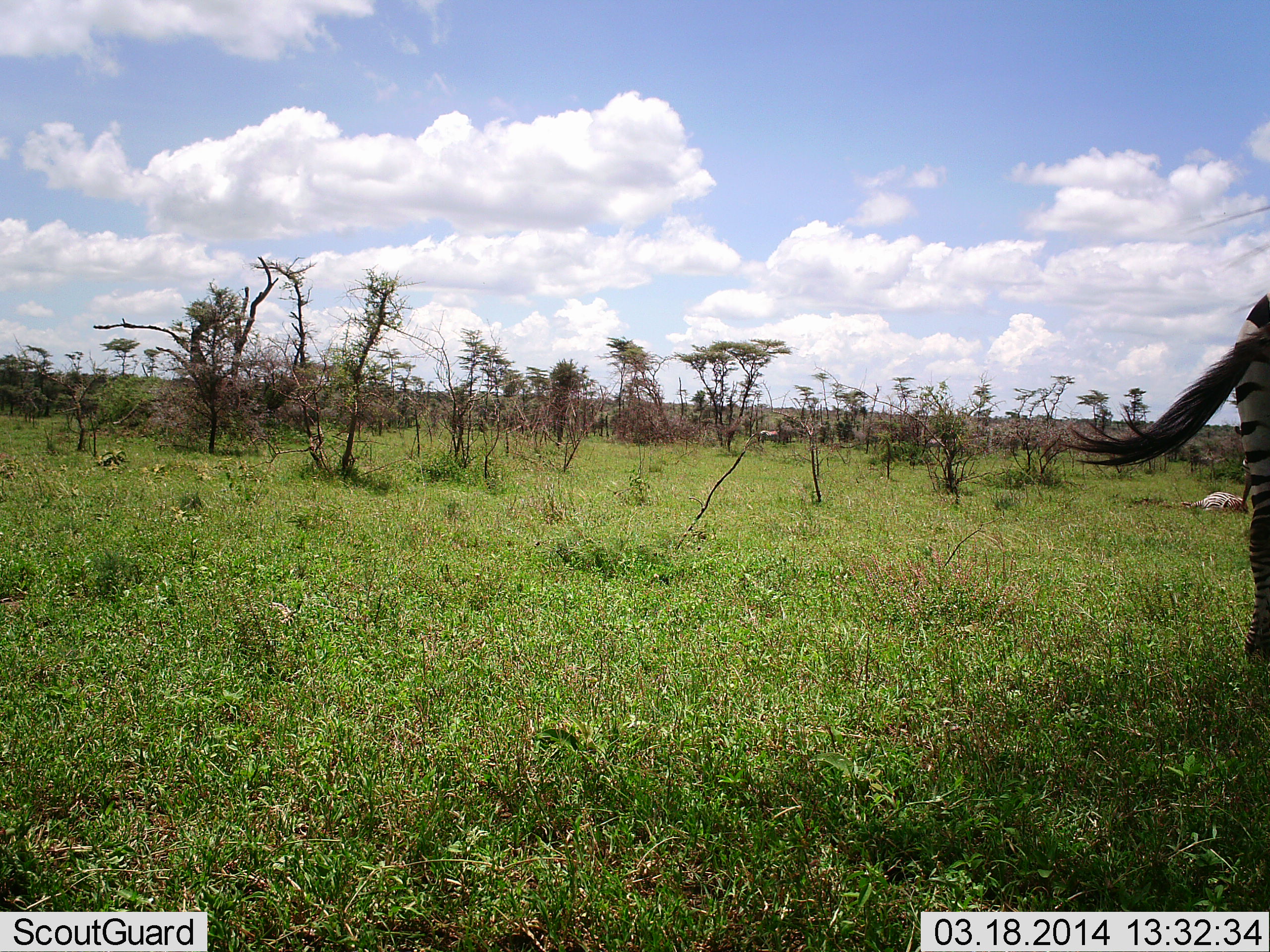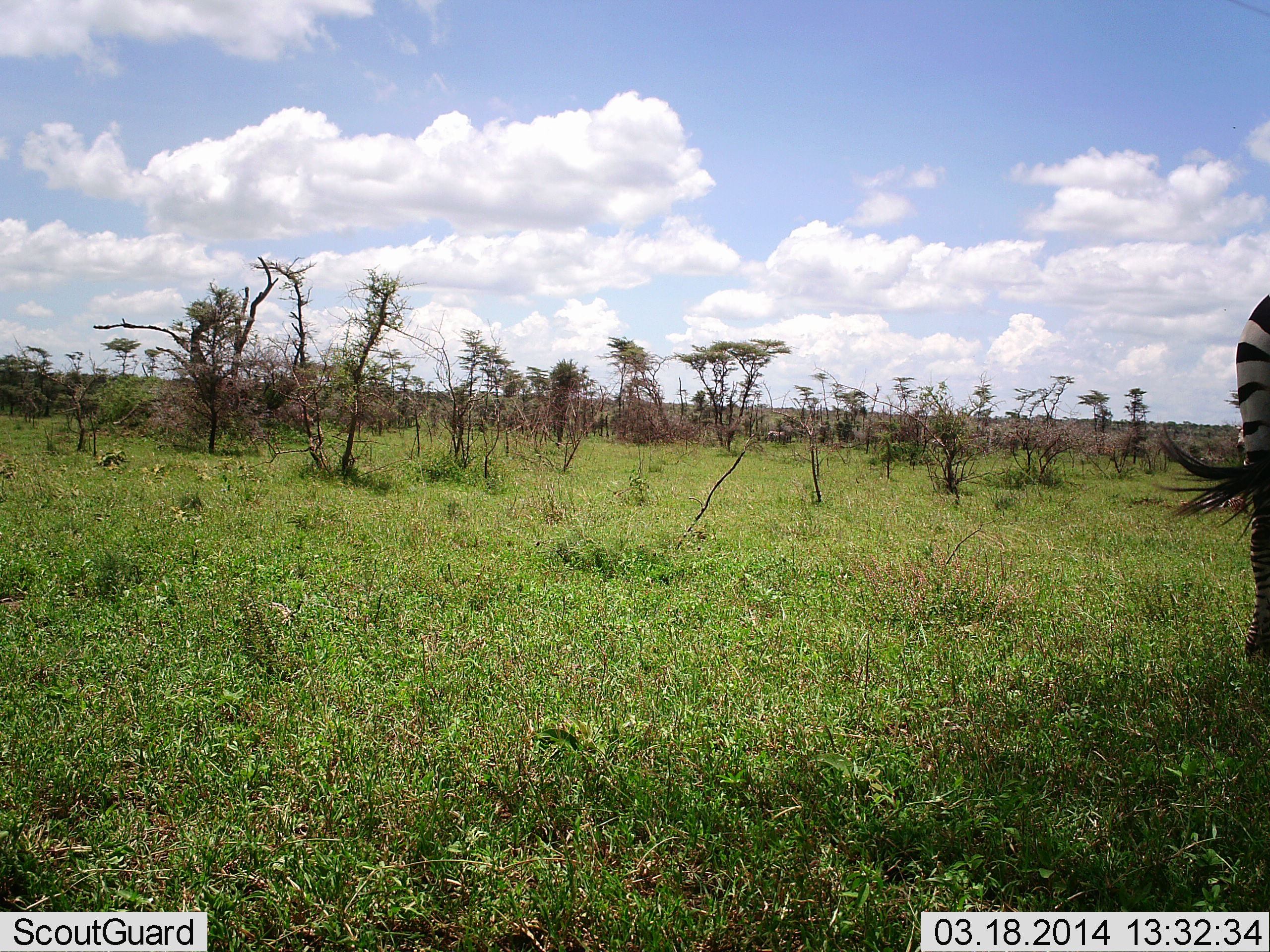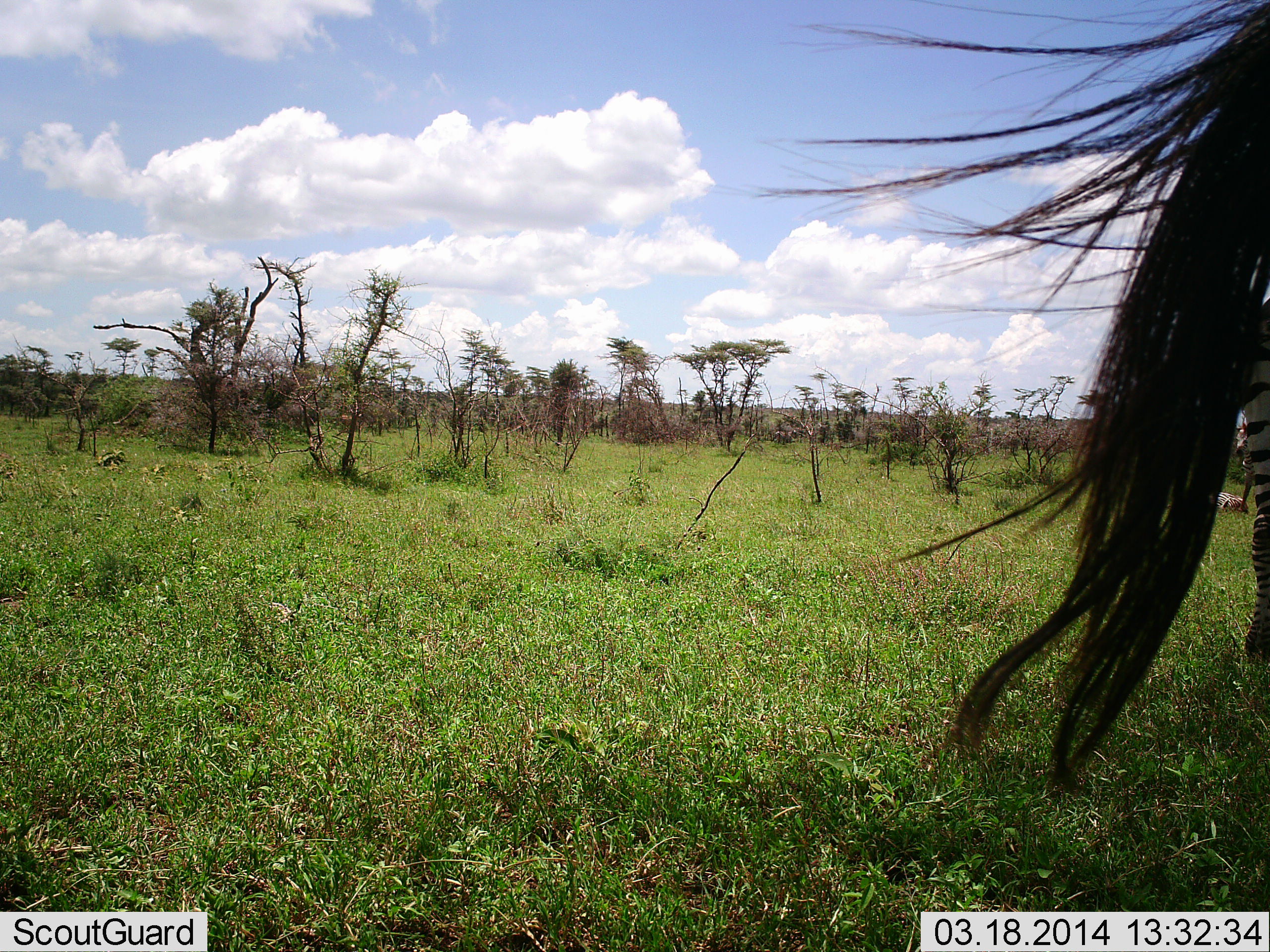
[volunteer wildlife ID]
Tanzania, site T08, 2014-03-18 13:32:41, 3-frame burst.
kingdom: Animalia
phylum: Chordata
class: Mammalia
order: Perissodactyla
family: Equidae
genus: Equus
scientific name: Equus quagga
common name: plains zebra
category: zebra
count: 1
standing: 80%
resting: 0%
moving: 30%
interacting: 0%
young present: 0%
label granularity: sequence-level